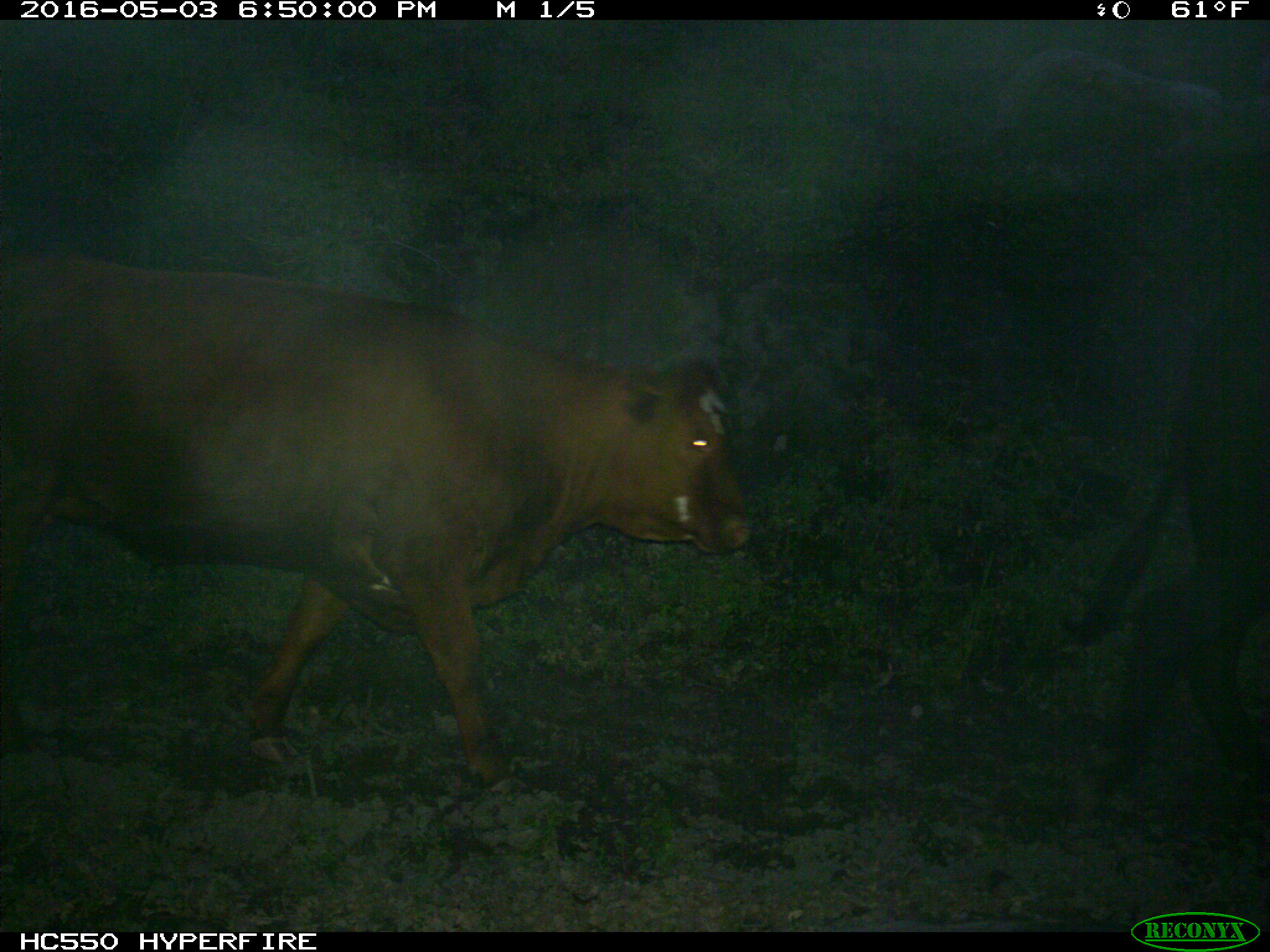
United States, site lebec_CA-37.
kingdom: Animalia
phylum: Chordata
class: Mammalia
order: Artiodactyla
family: Bovidae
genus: Bos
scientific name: Bos taurus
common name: domestic cow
Bos taurus (domestic cow).